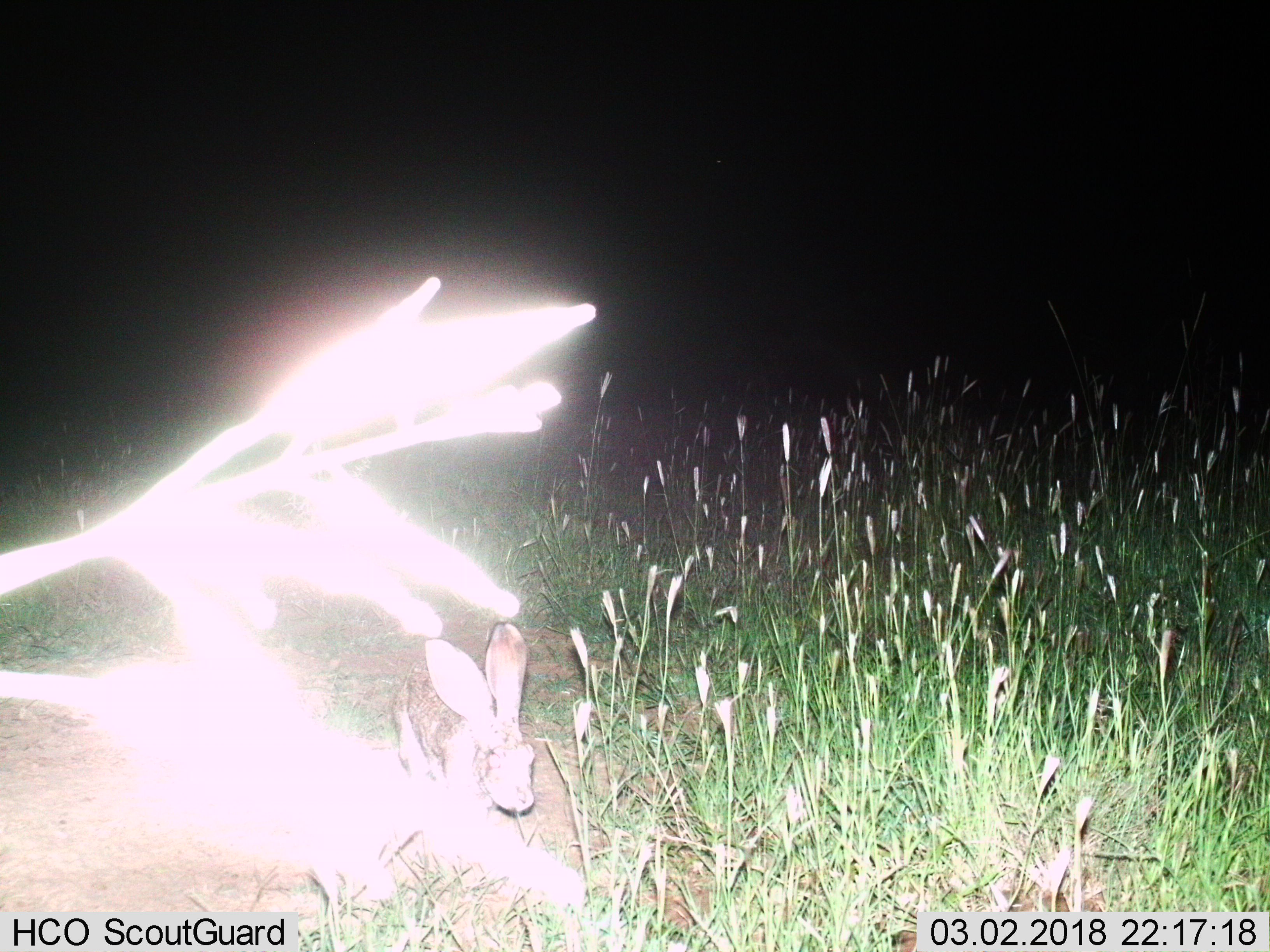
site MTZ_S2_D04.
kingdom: Animalia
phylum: Chordata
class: Mammalia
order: Lagomorpha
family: Leporidae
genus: Lepus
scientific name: Lepus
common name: hare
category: hareunknown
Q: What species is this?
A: Hareunknown (hare) (Lepus).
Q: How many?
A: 1.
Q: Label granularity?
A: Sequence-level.